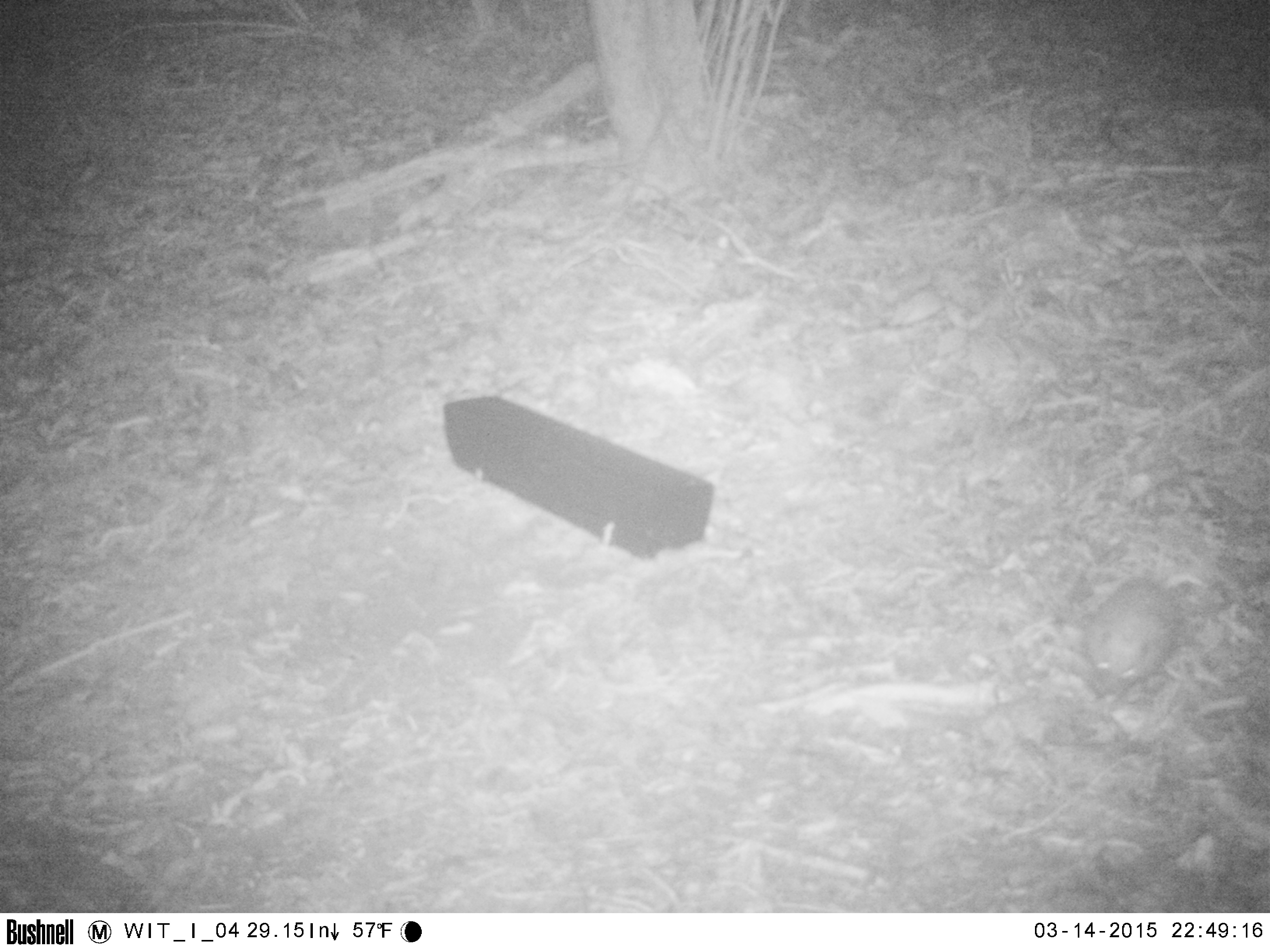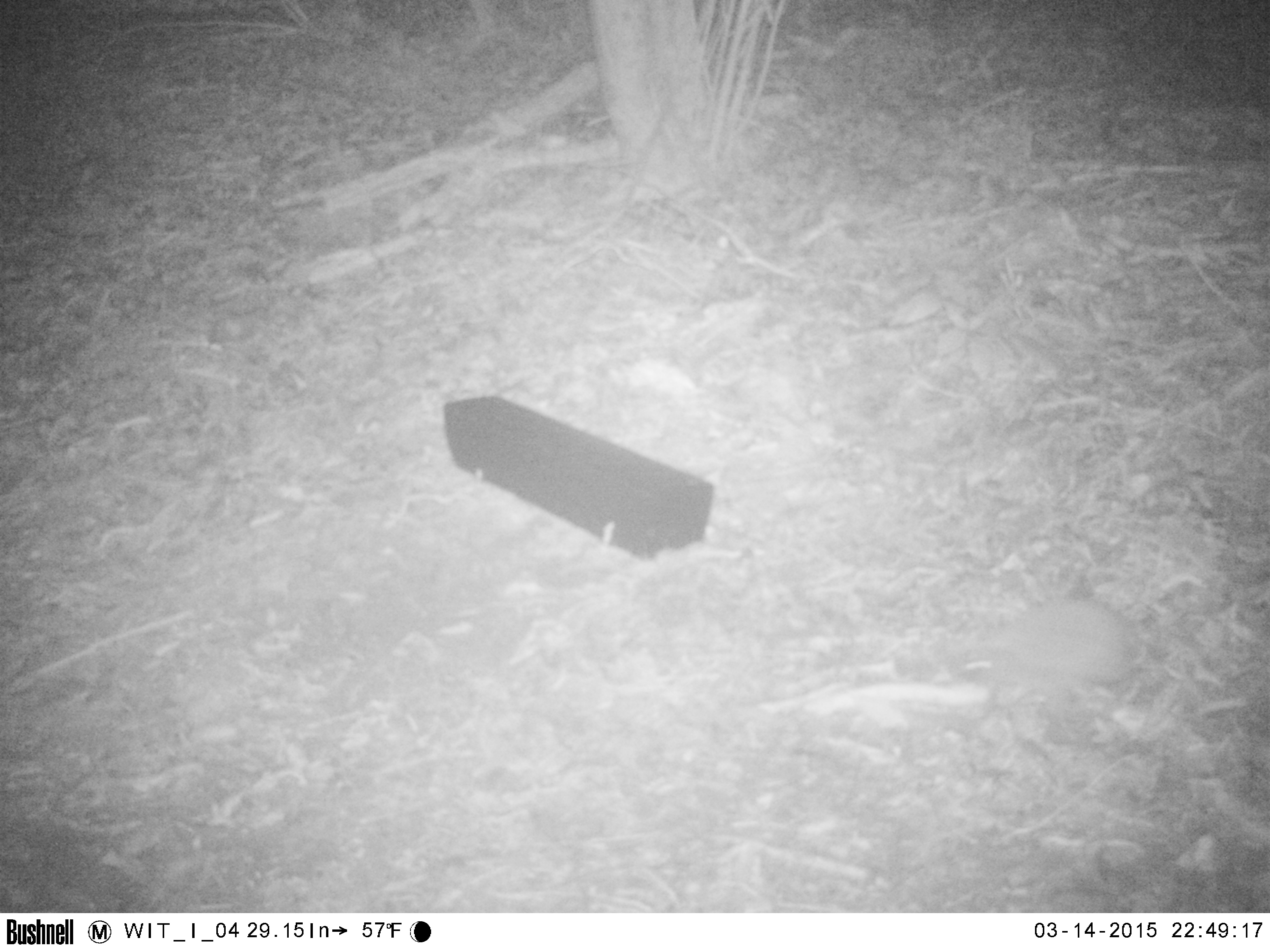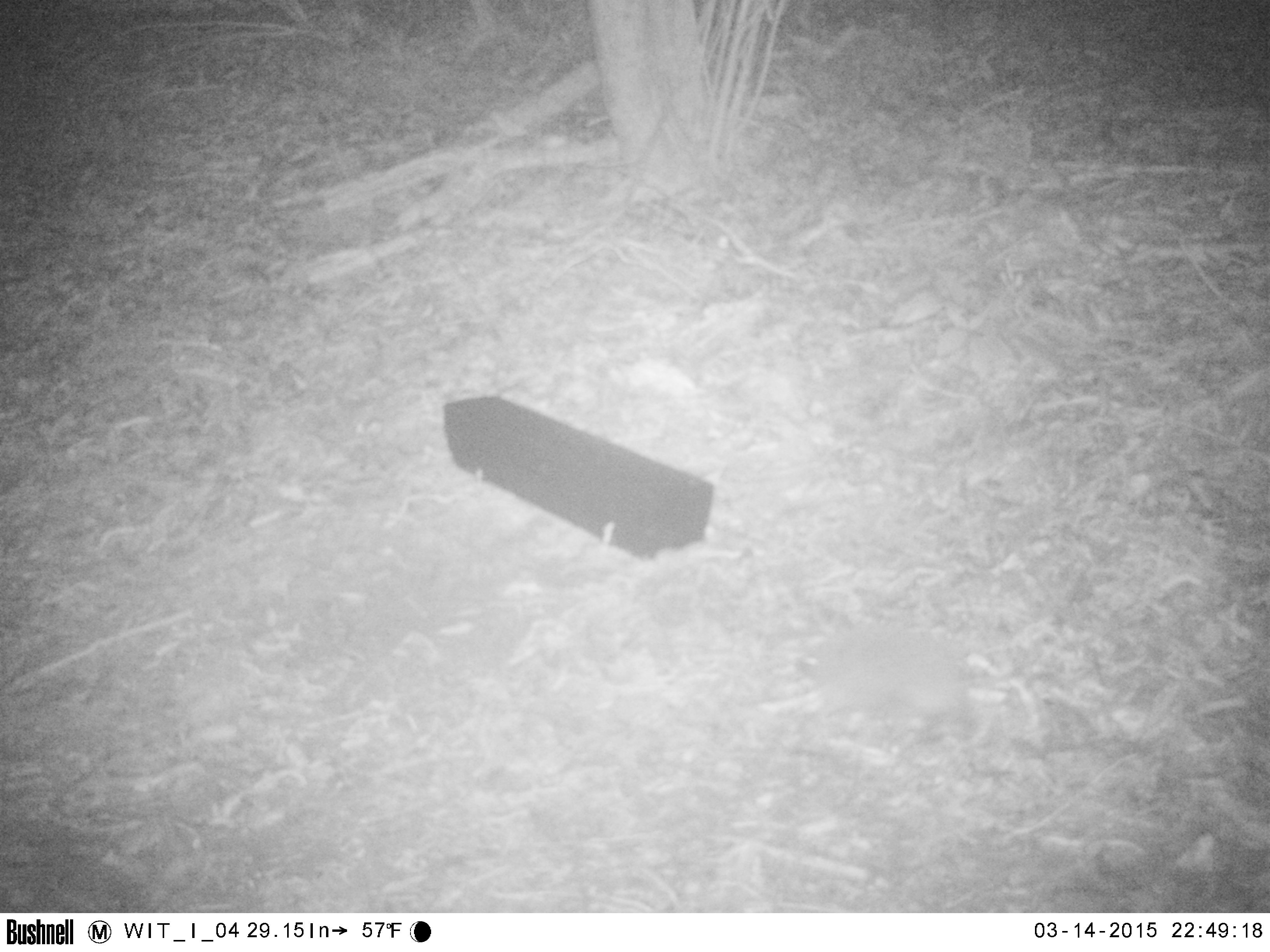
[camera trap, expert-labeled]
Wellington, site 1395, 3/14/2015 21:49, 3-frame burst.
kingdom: Animalia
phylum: Chordata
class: Mammalia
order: Eulipotyphla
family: Erinaceidae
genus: Erinaceus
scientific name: Erinaceus europaeus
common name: hedgehog